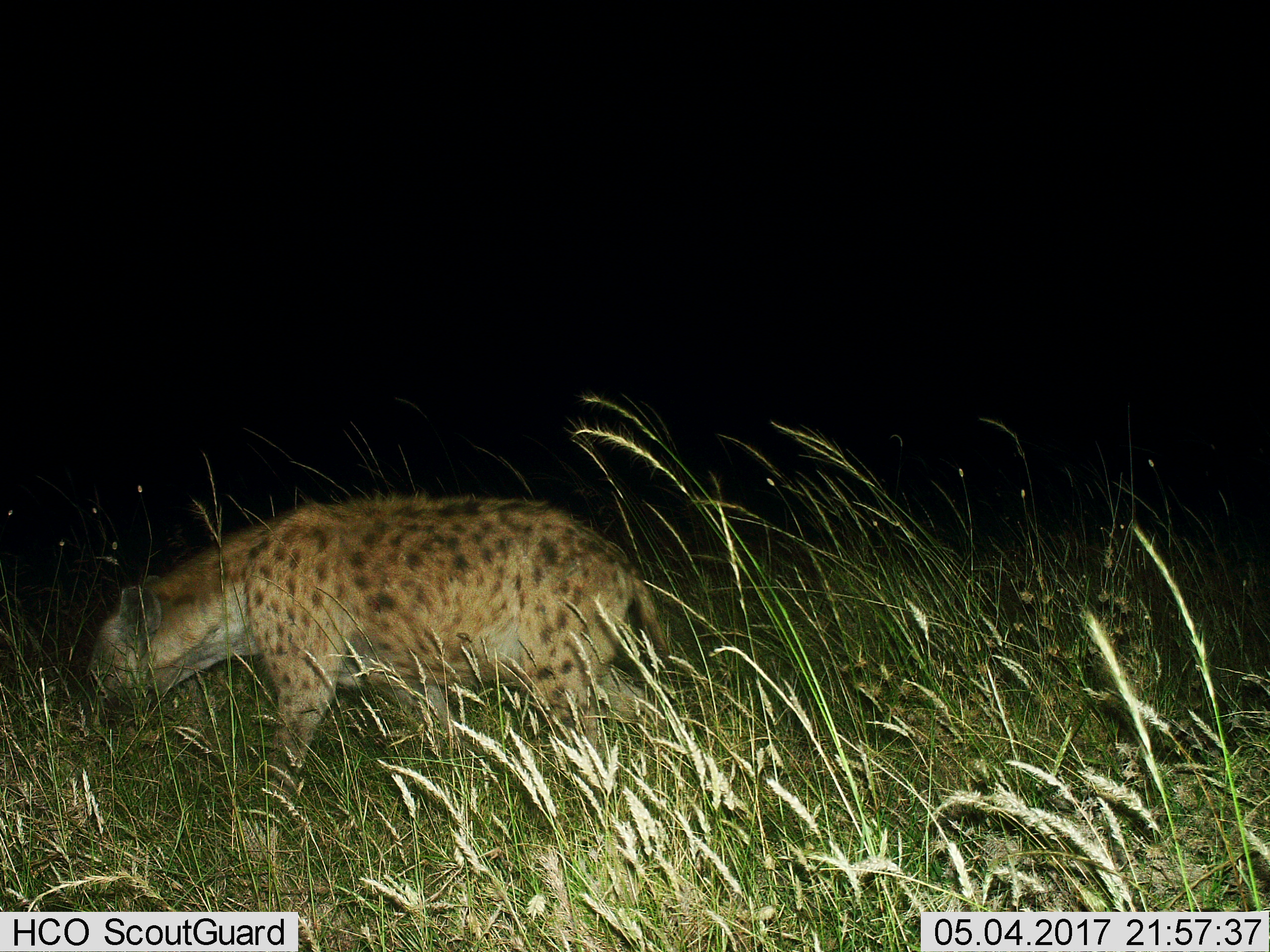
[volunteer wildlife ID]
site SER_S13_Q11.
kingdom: Animalia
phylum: Chordata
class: Mammalia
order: Carnivora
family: Hyaenidae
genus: Crocuta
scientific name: Crocuta crocuta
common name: spotted hyena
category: hyenaspotted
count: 1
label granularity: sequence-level